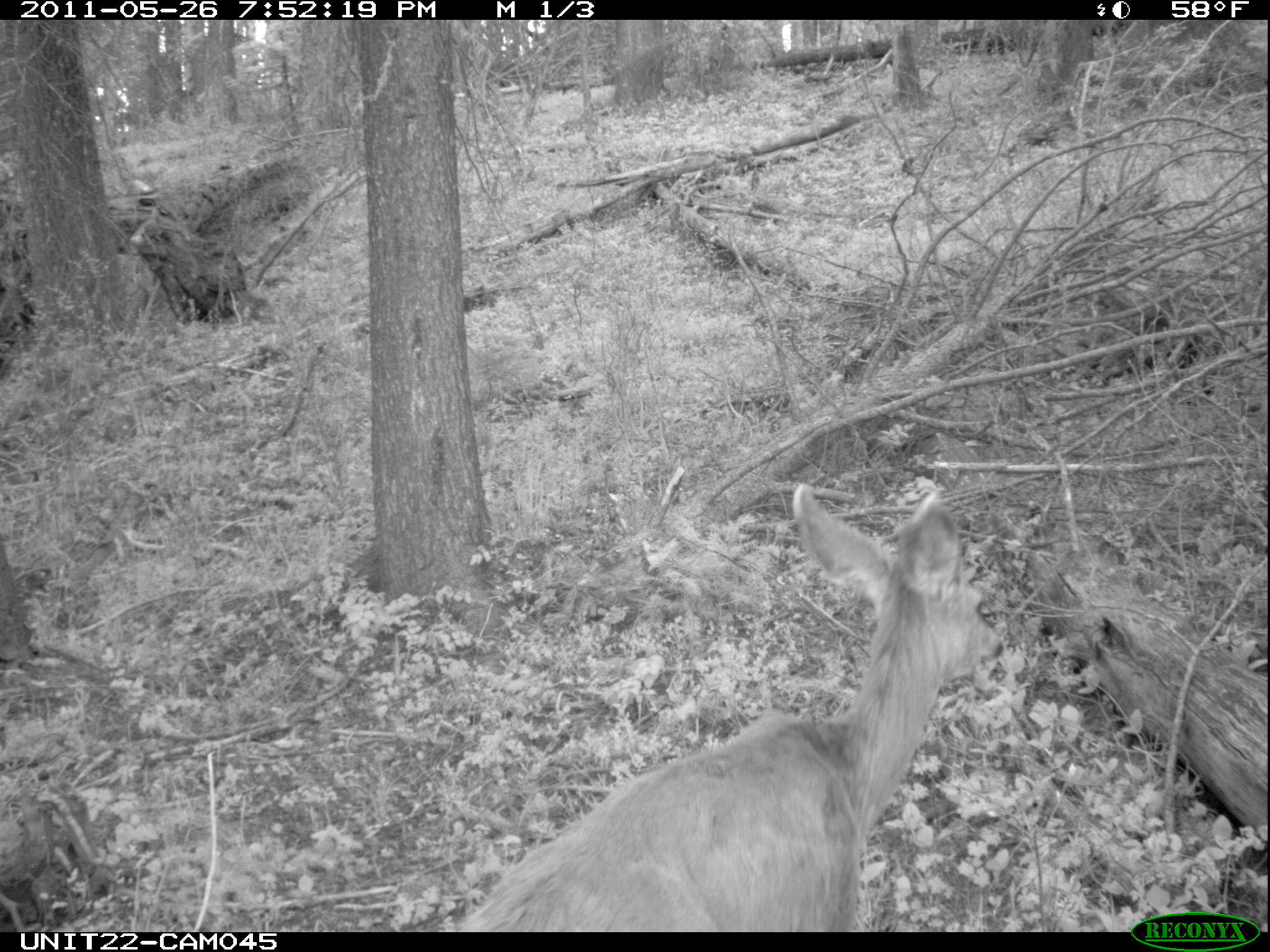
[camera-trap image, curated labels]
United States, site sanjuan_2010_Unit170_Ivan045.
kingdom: Animalia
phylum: Chordata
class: Mammalia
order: Artiodactyla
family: Cervidae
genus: Odocoileus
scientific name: Odocoileus hemionus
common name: mule deer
Odocoileus hemionus (mule deer).